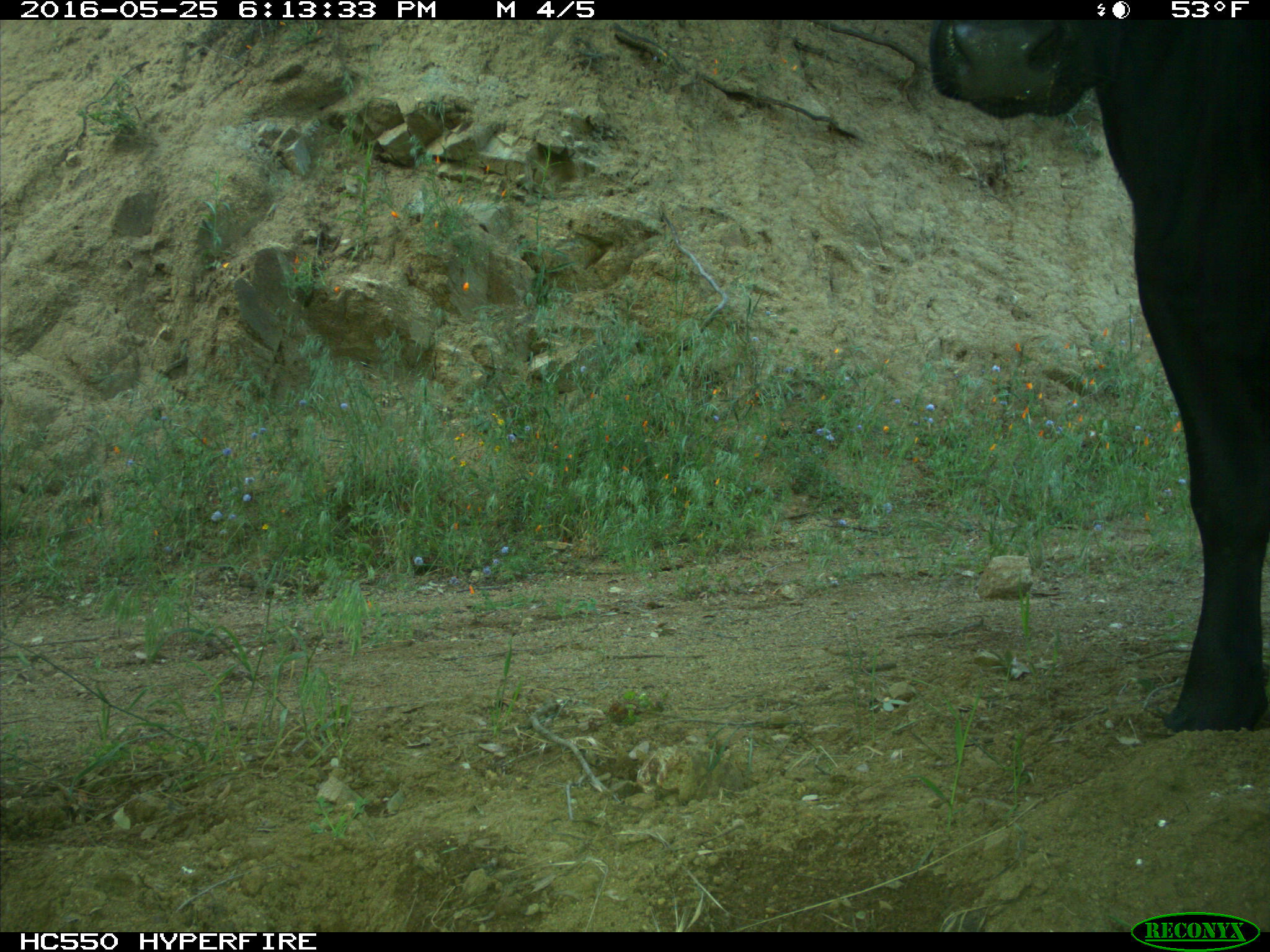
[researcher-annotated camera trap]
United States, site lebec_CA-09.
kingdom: Animalia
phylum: Chordata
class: Mammalia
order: Artiodactyla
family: Bovidae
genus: Bos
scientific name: Bos taurus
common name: domestic cow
Bos taurus (domestic cow).